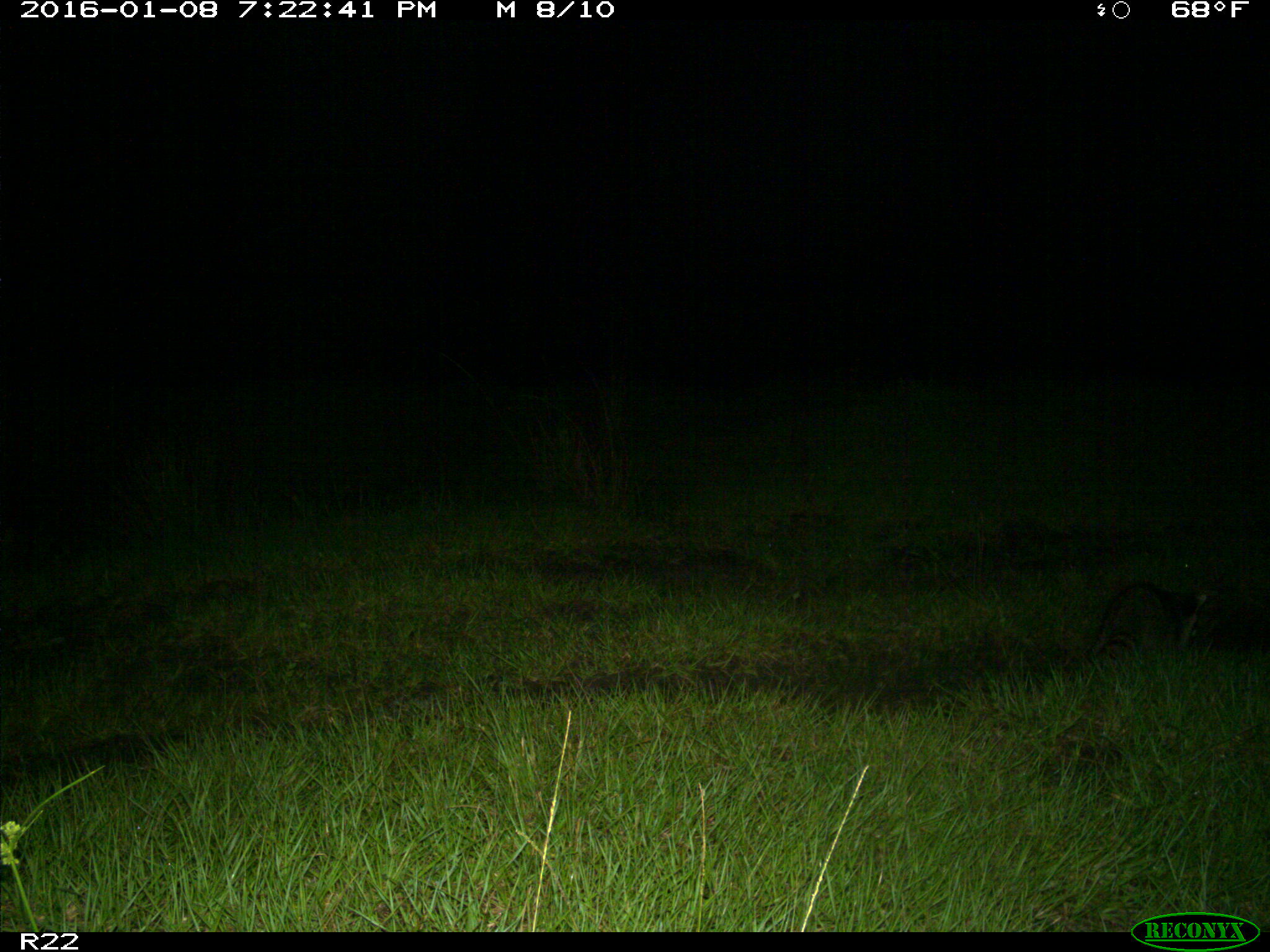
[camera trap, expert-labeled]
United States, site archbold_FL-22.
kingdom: Animalia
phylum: Chordata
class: Mammalia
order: Carnivora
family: Procyonidae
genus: Procyon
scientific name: Procyon lotor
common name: common raccoon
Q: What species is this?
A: Procyon lotor (common raccoon).